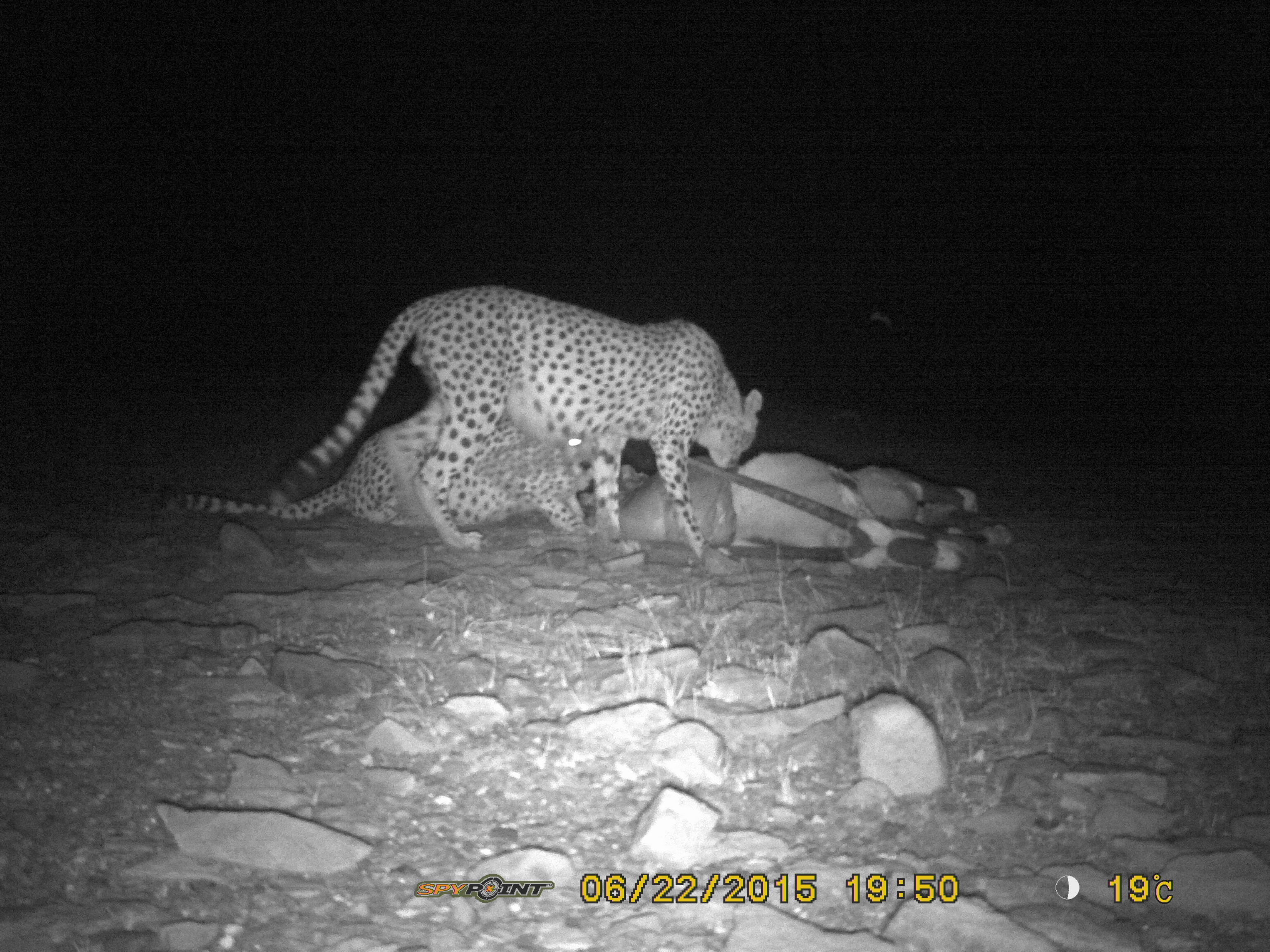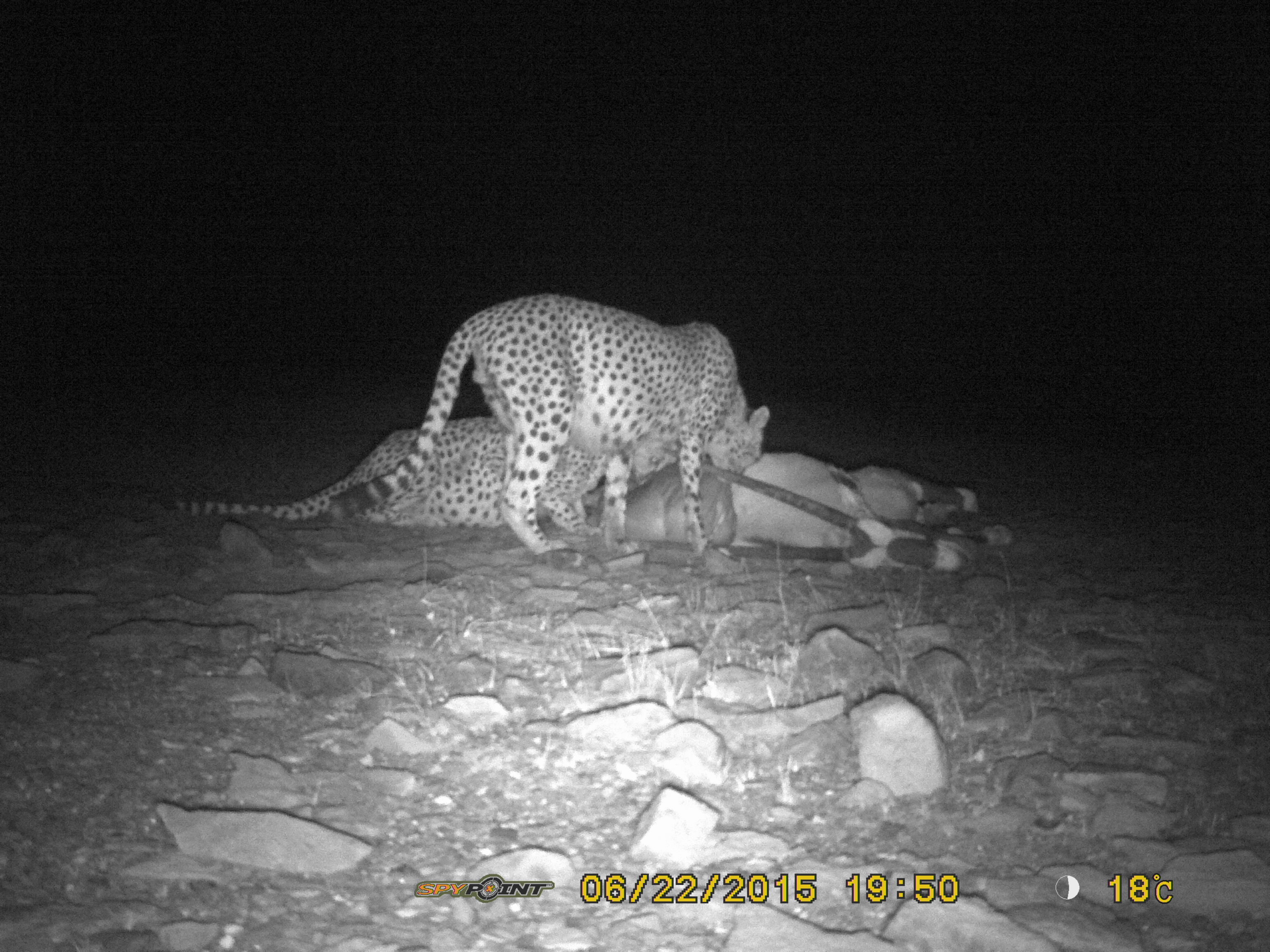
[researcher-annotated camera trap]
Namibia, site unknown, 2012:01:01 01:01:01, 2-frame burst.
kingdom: Animalia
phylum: Chordata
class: Mammalia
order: Carnivora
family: Felidae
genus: Acinonyx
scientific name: Acinonyx jubatus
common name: cheetah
Acinonyx jubatus (cheetah).